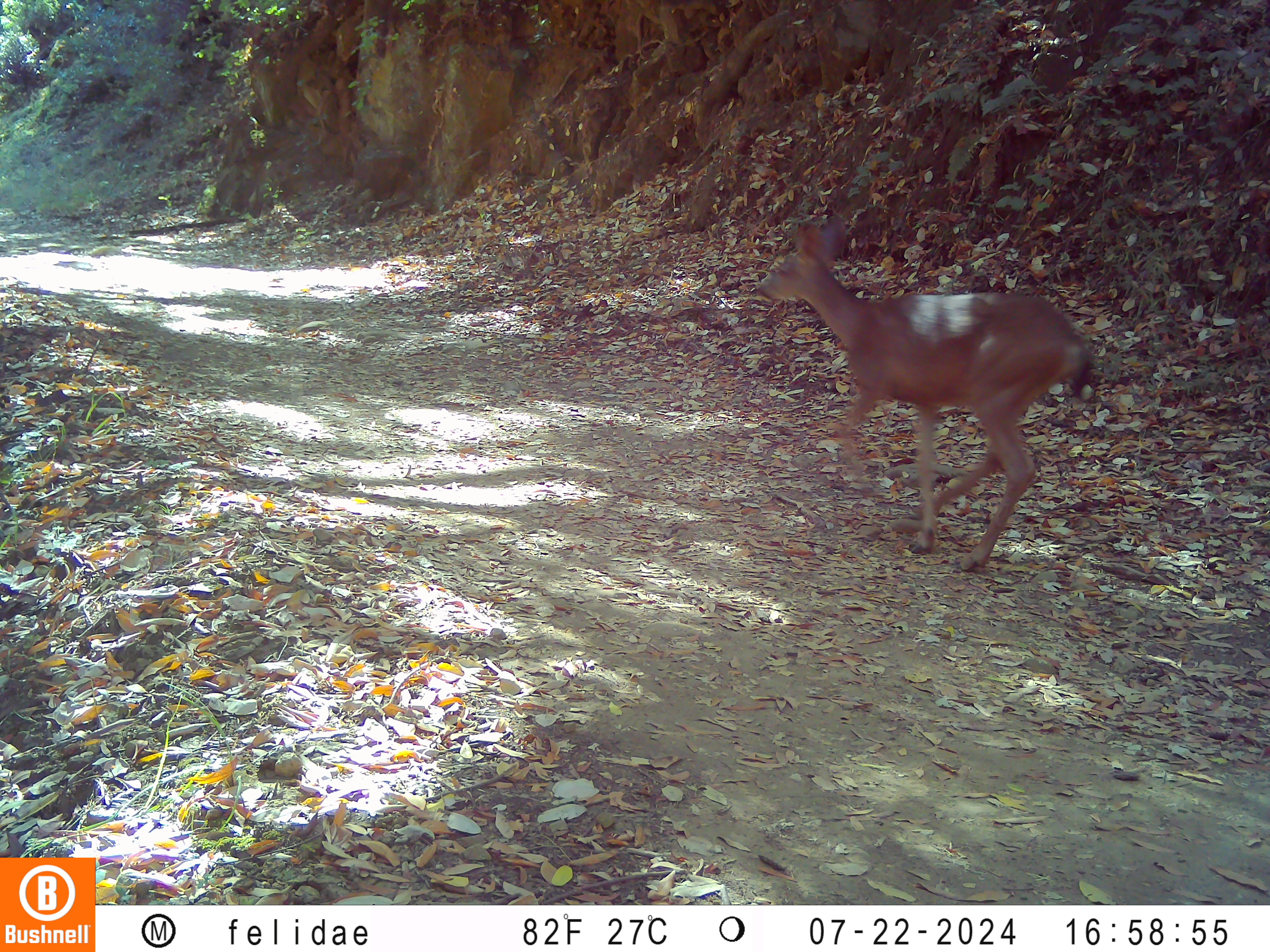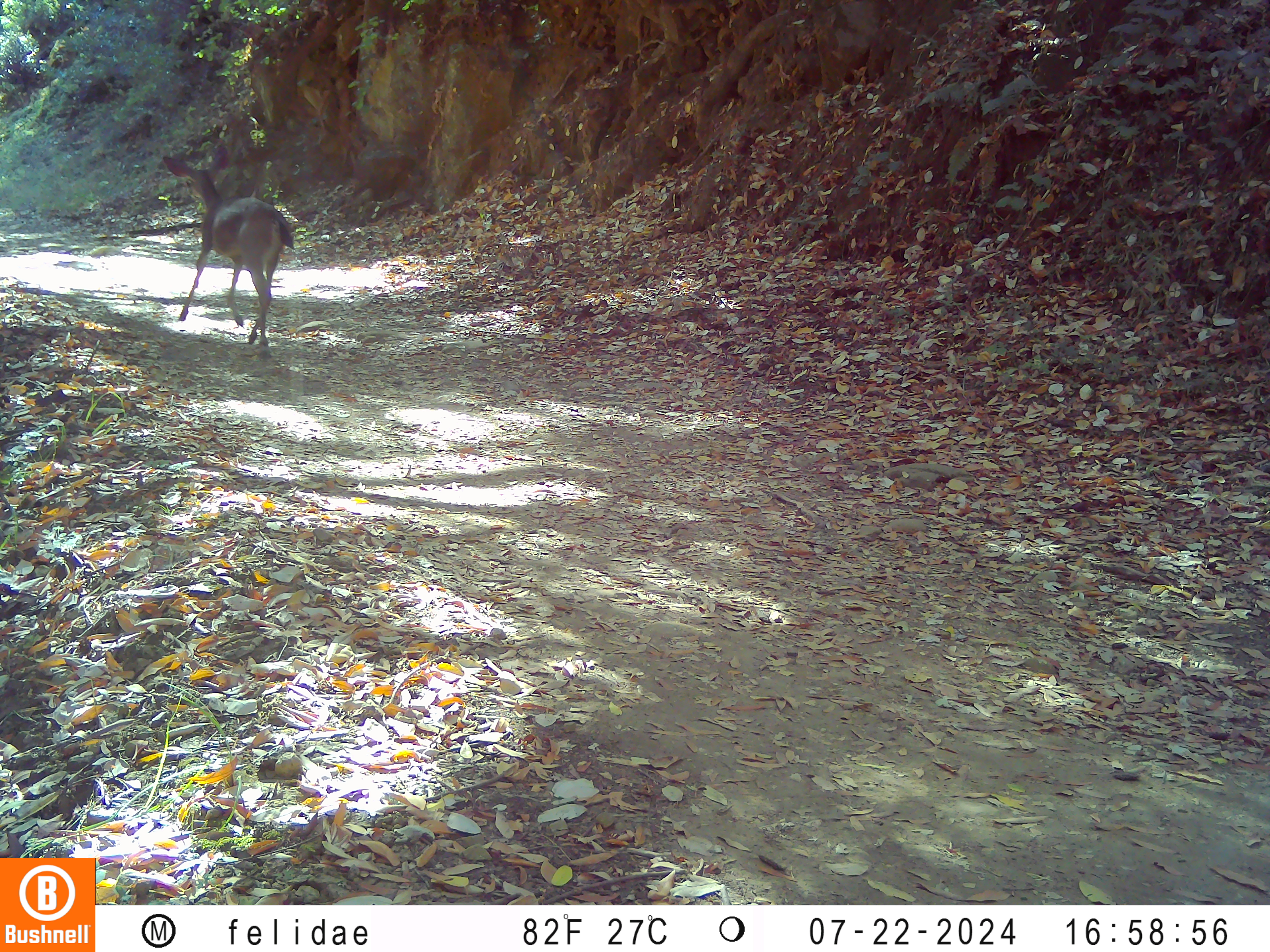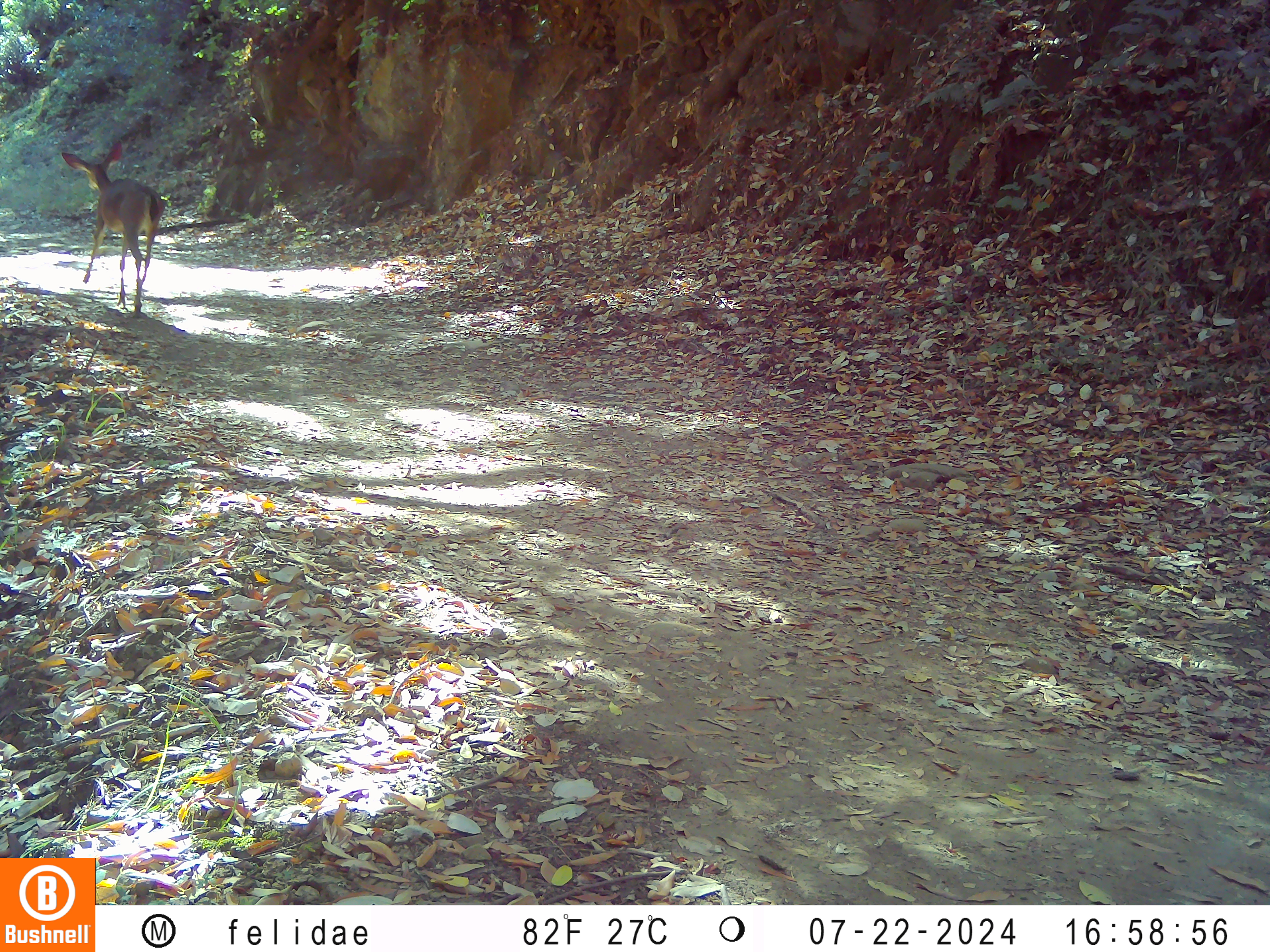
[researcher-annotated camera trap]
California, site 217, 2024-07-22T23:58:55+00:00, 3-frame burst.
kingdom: Animalia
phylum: Chordata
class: Mammalia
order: Artiodactyla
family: Cervidae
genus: Odocoileus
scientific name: Odocoileus hemionus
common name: mule deer